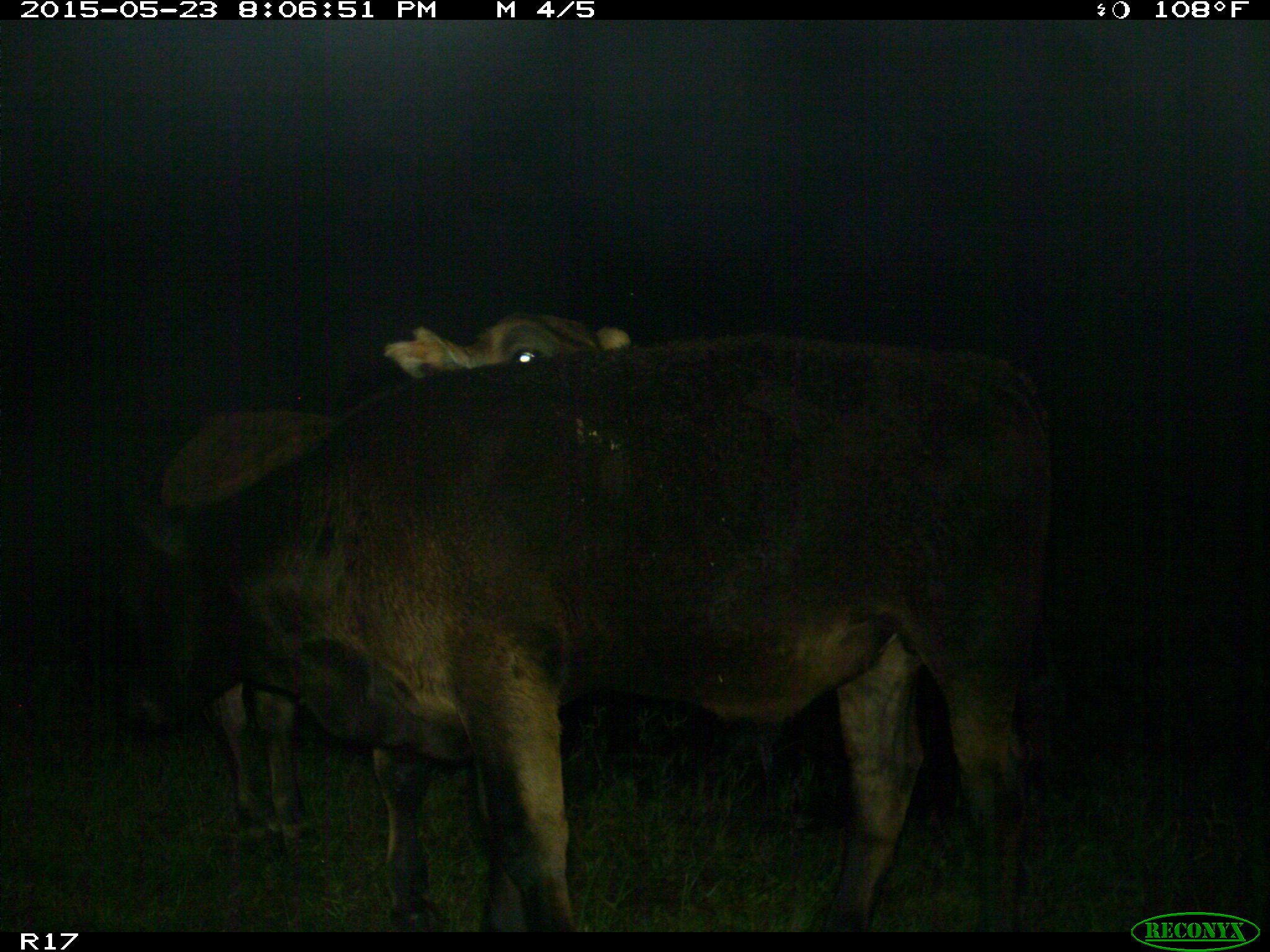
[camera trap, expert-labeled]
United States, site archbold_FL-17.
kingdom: Animalia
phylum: Chordata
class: Mammalia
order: Artiodactyla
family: Bovidae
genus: Bos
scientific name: Bos taurus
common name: domestic cow